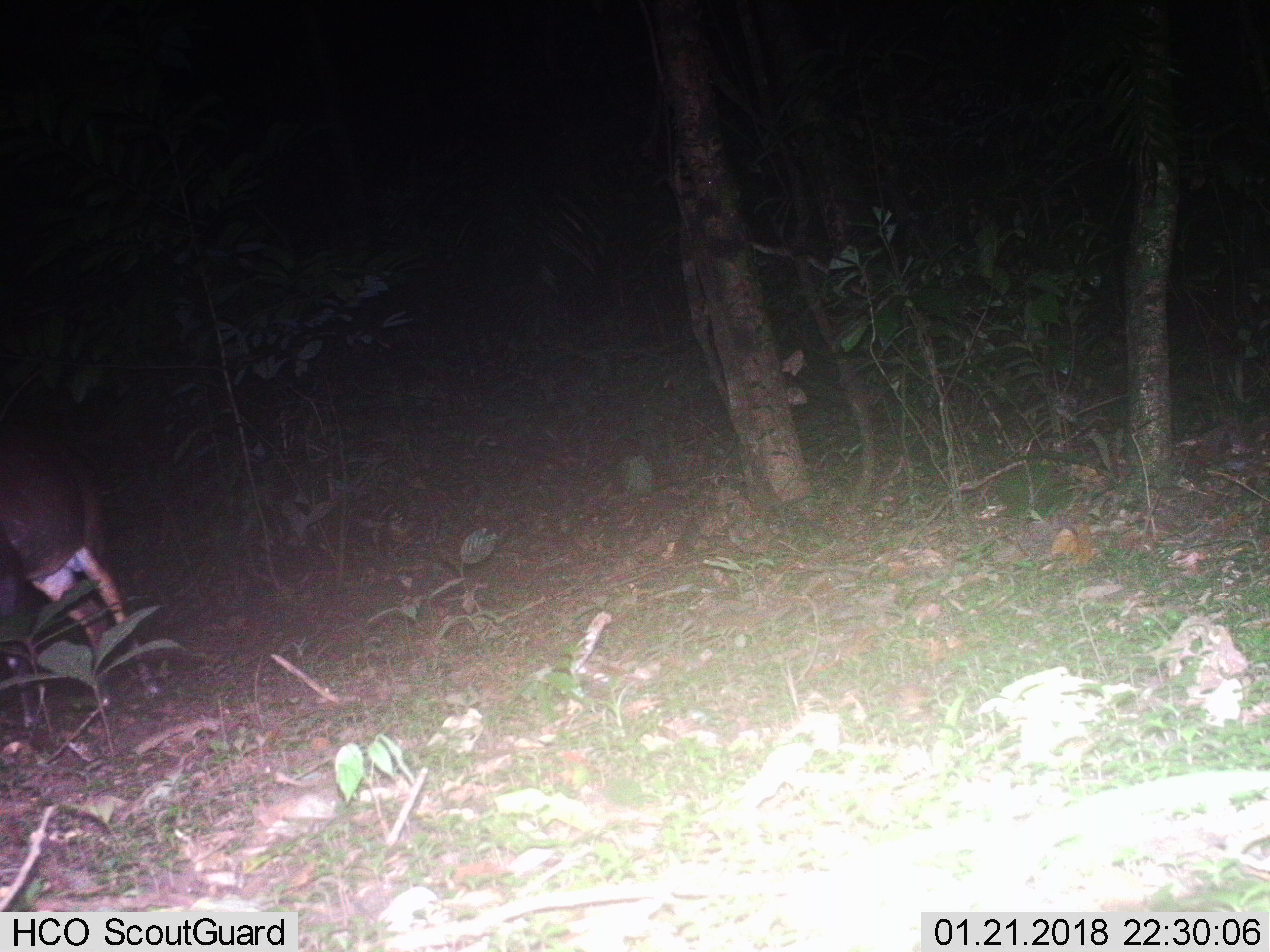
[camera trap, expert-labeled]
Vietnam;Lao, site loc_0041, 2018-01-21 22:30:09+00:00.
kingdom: Animalia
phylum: Chordata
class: Mammalia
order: Artiodactyla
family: Cervidae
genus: Muntiacus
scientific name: Muntiacus vuquangensis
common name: large-antlered muntjac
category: large antlered muntjac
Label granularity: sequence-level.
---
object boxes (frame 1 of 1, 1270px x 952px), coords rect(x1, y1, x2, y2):
large antlered muntjac: rect(0, 453, 163, 730)